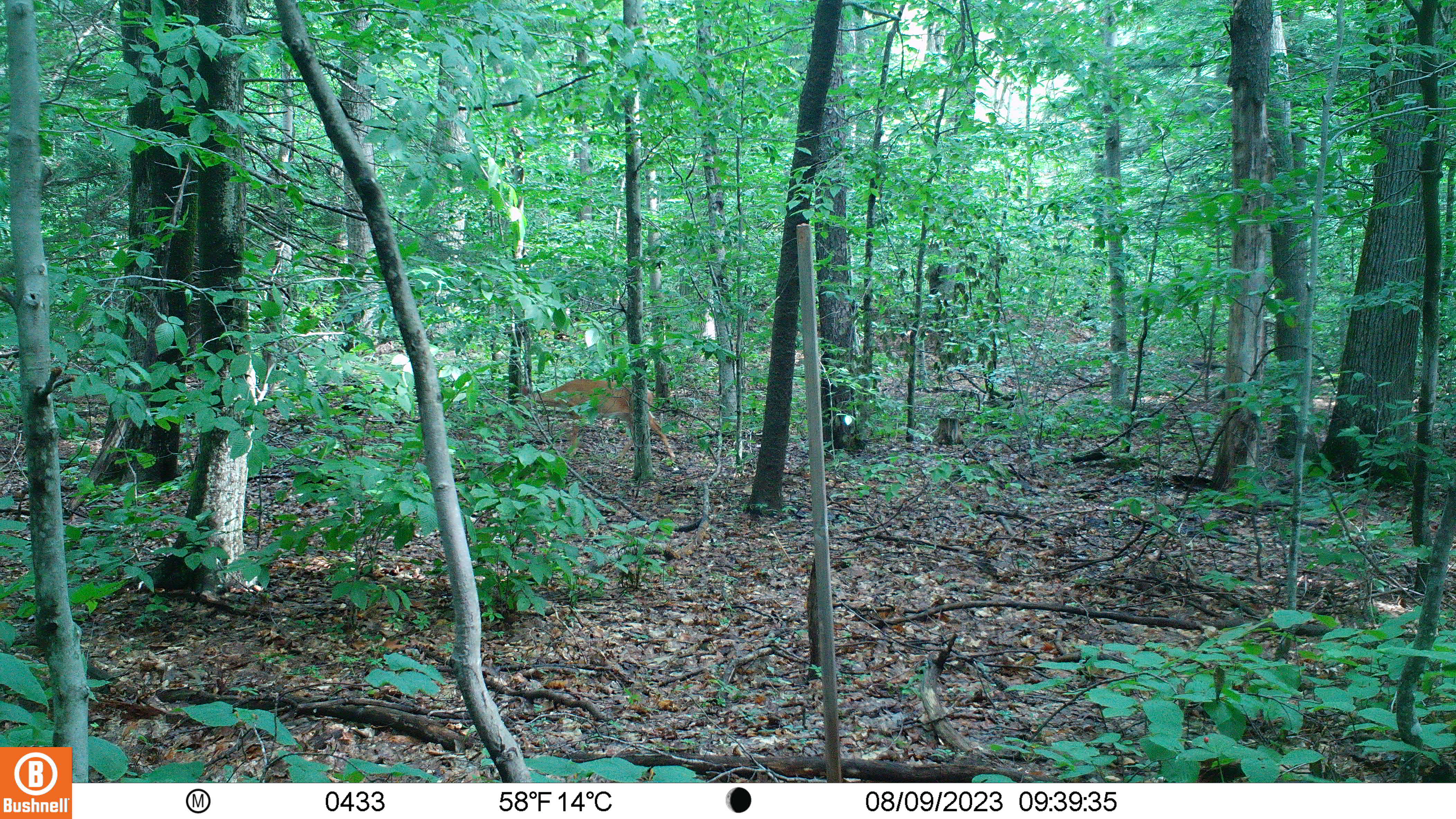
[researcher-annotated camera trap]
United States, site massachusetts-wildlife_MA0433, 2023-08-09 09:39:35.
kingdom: Animalia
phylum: Chordata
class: Mammalia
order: Artiodactyla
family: Cervidae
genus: Odocoileus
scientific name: Odocoileus virginianus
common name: white-tailed deer